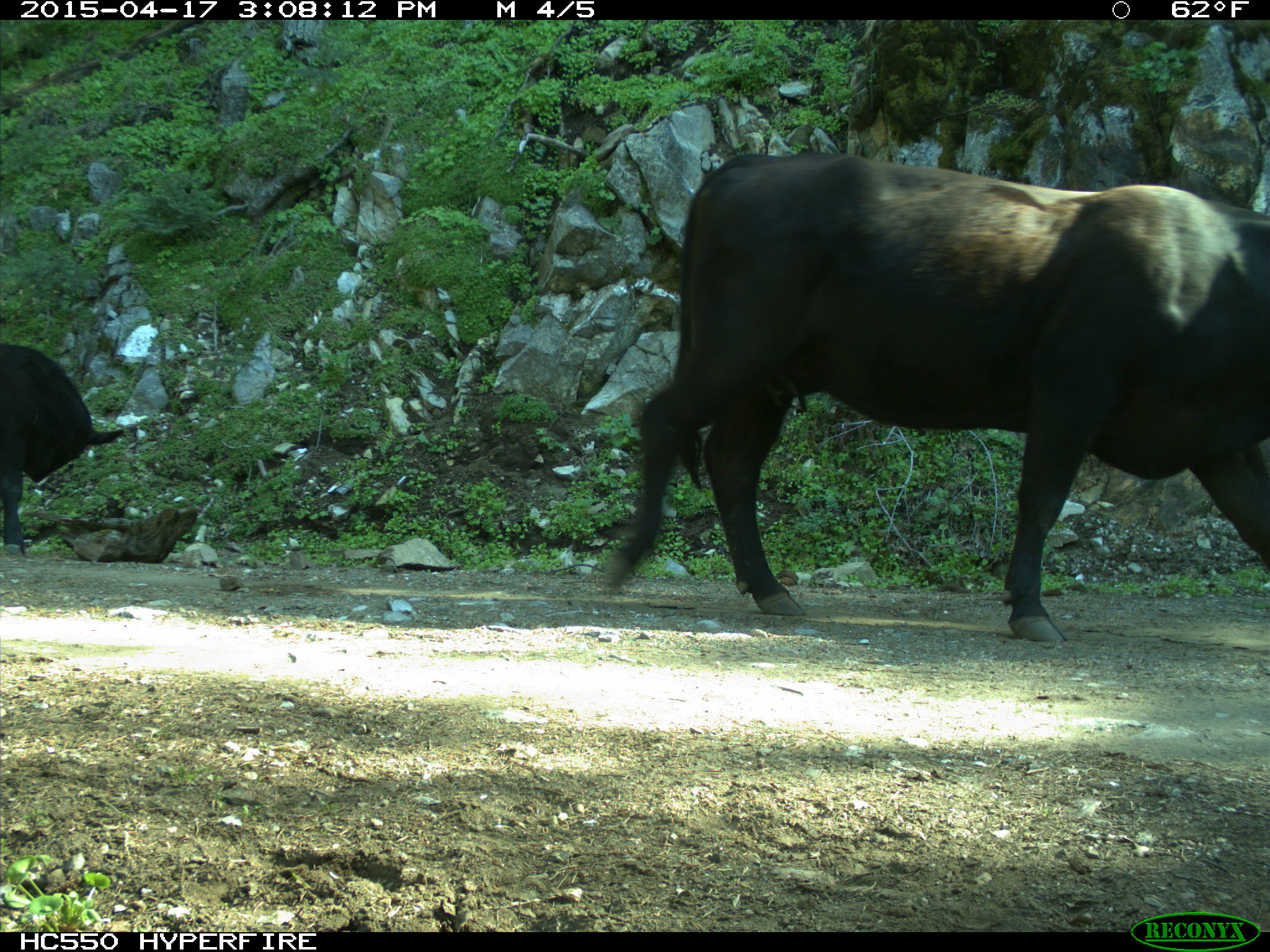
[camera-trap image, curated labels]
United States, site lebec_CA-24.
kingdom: Animalia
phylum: Chordata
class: Mammalia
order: Artiodactyla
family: Bovidae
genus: Bos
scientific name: Bos taurus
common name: domestic cow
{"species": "Bos taurus (domestic cow)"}